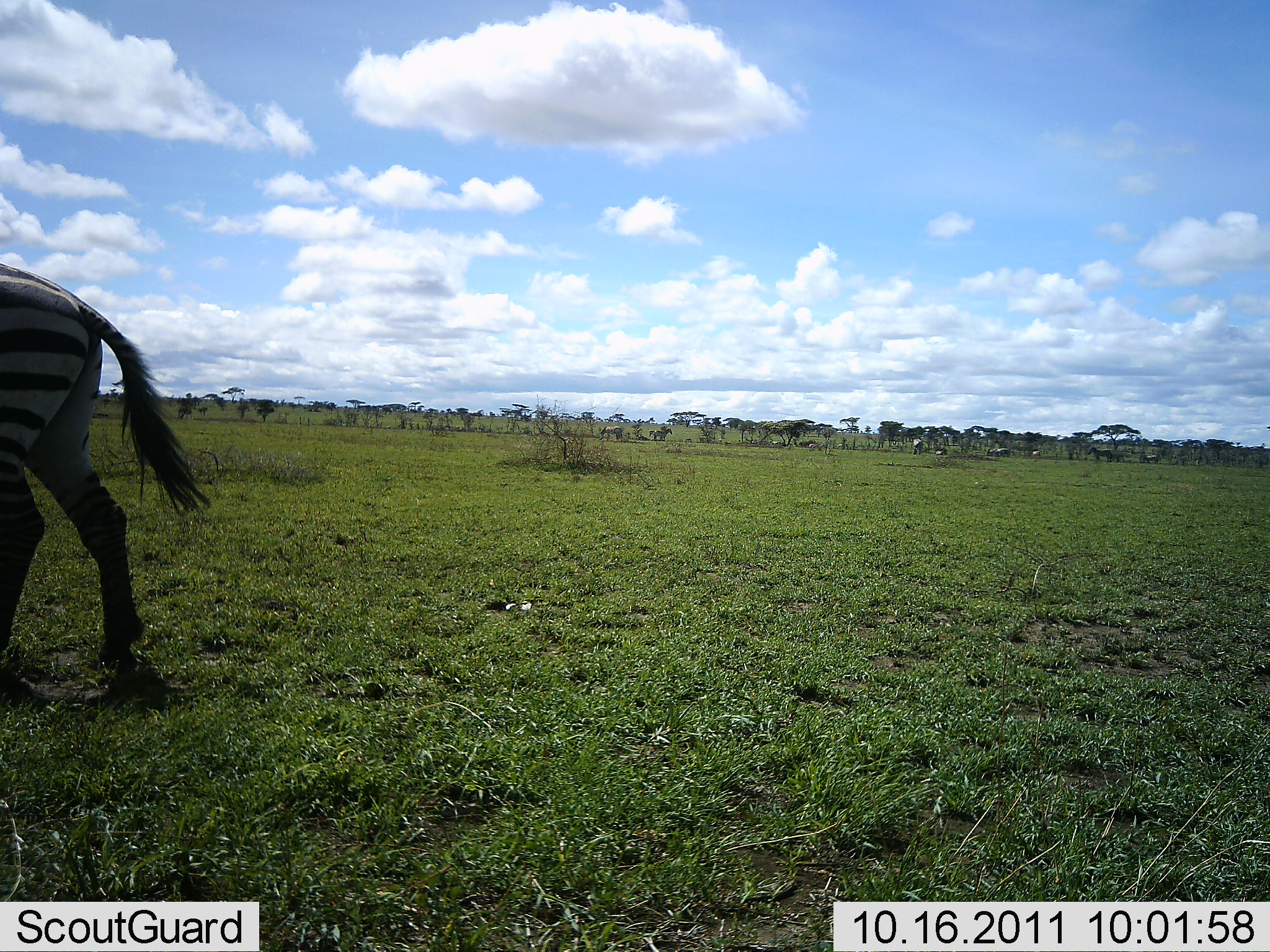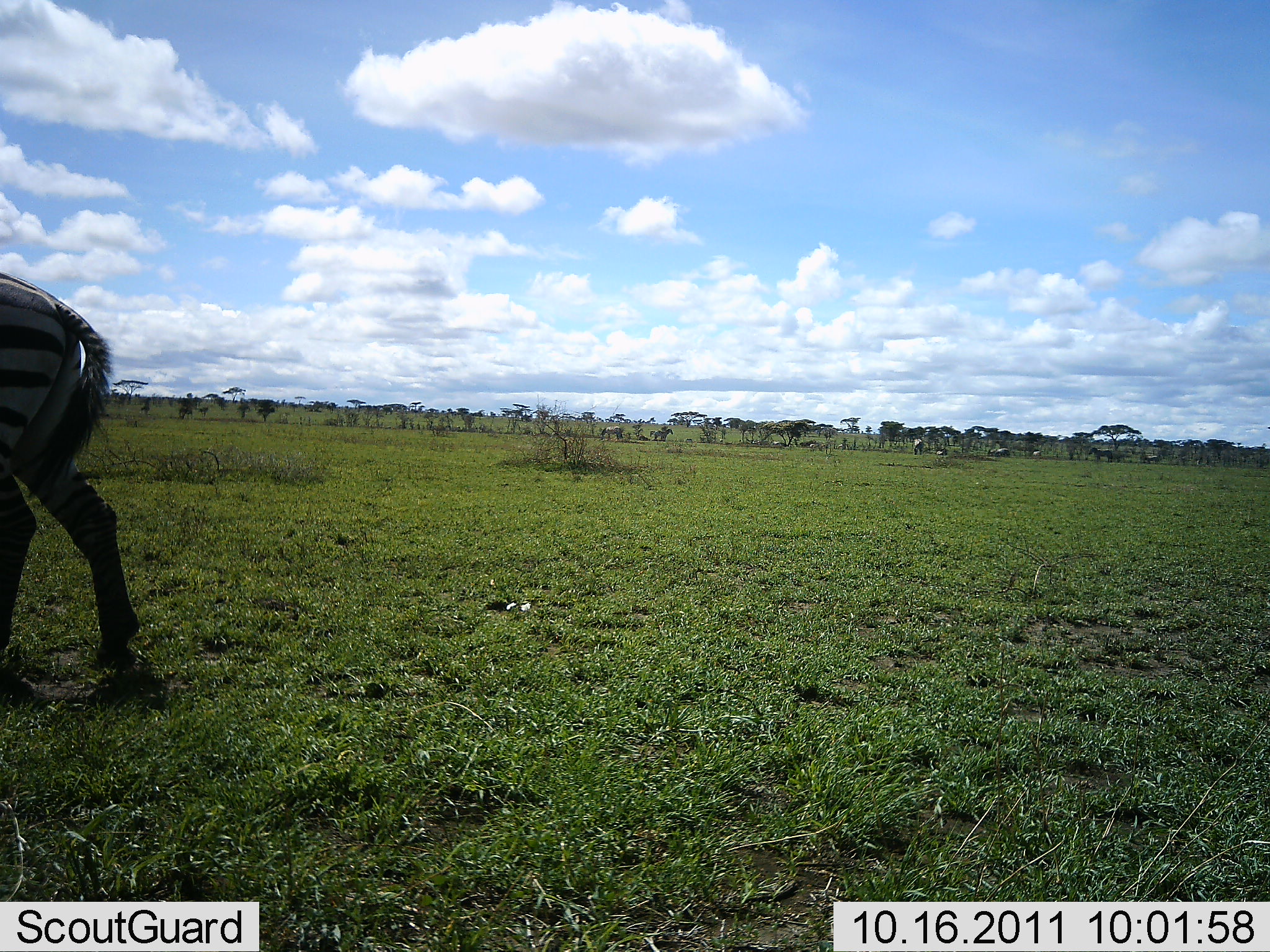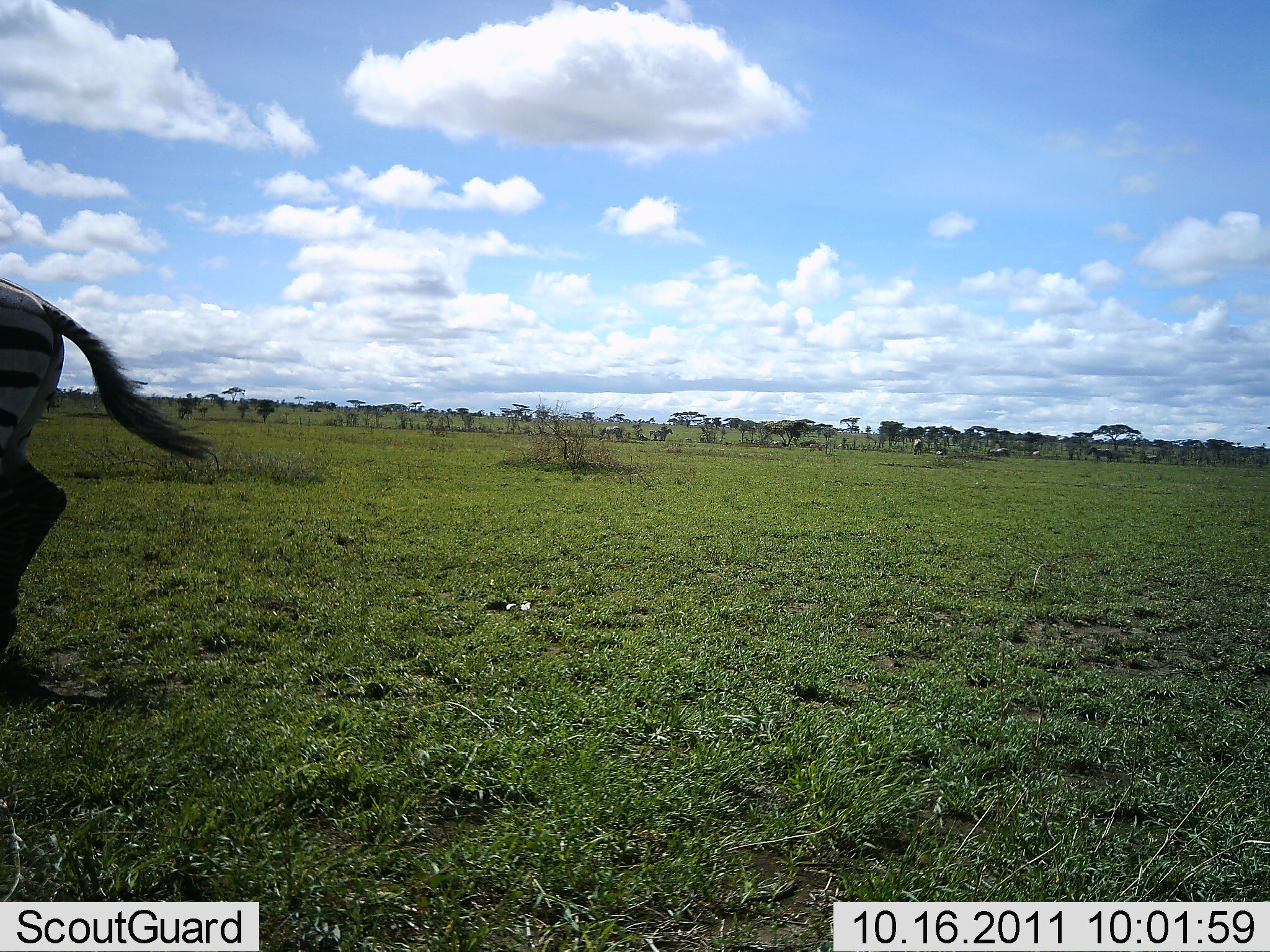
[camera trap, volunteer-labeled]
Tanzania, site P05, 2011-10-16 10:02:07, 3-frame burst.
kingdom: Animalia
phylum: Chordata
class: Mammalia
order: Perissodactyla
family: Equidae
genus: Equus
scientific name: Equus quagga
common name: plains zebra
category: zebra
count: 1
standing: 50%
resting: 0%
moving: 58%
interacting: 0%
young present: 0%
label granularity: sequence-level